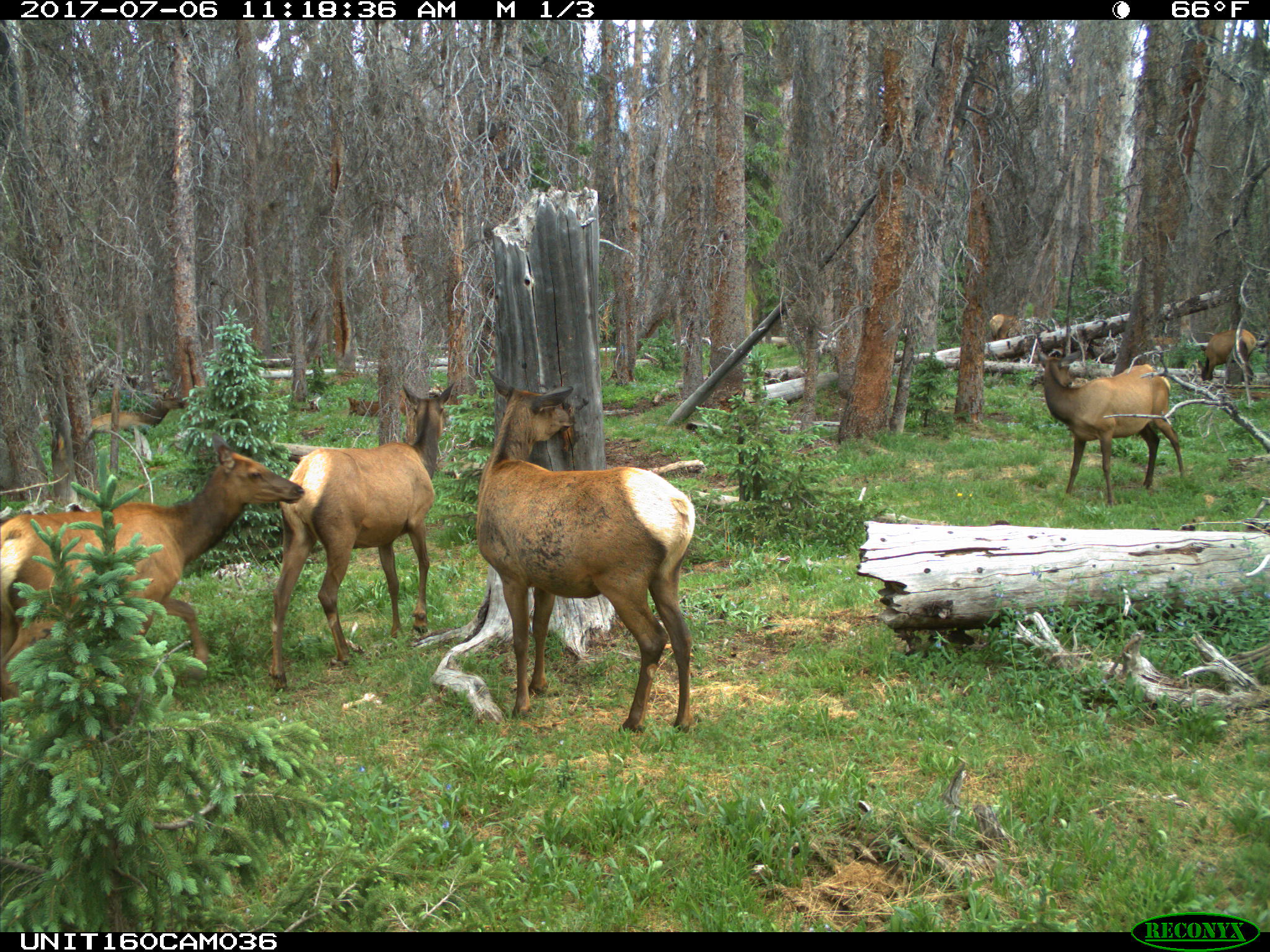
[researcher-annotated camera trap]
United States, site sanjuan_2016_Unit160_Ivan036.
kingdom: Animalia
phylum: Chordata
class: Mammalia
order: Artiodactyla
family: Cervidae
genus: Cervus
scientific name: Cervus elaphus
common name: red deer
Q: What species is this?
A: Cervus elaphus (red deer).